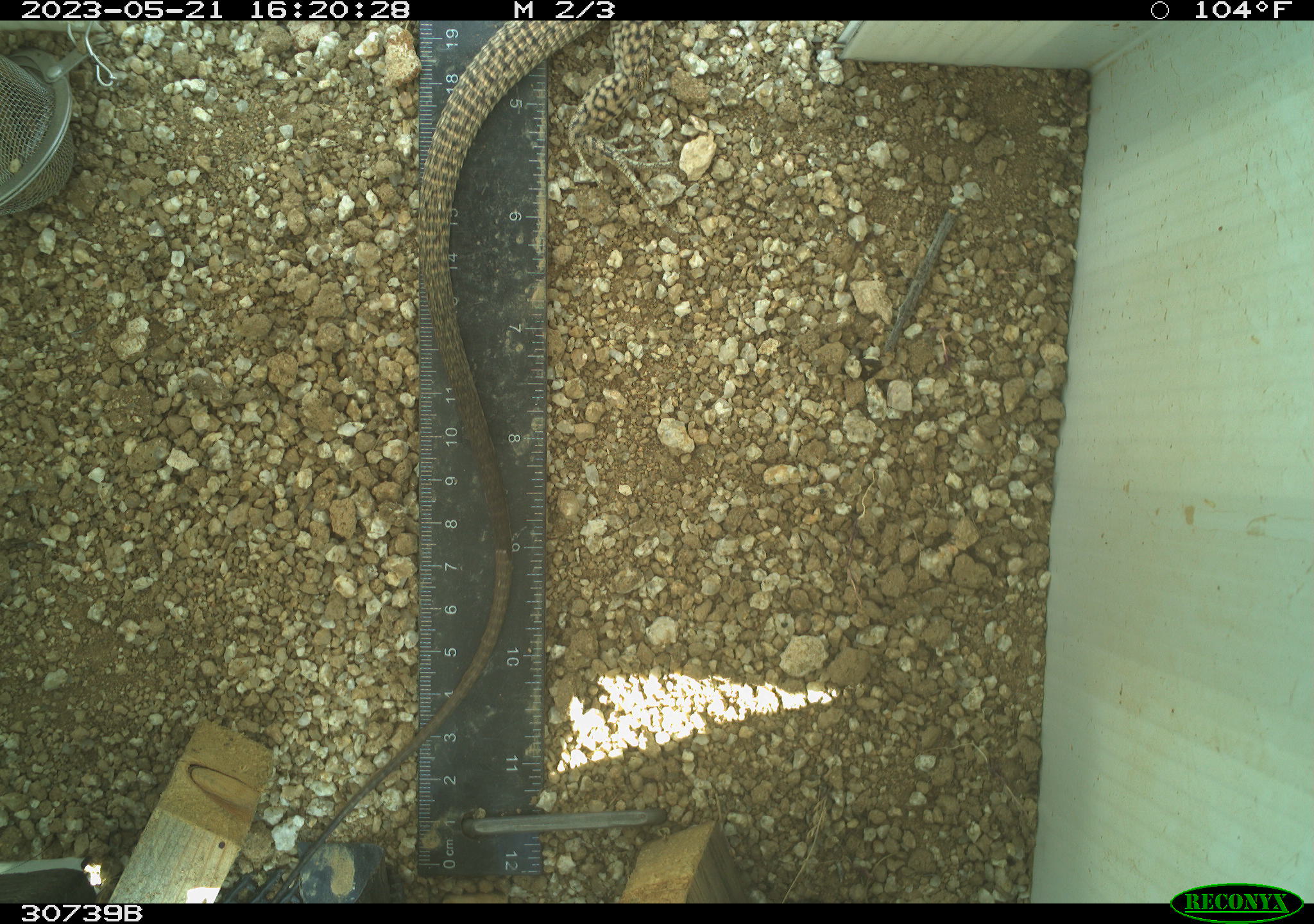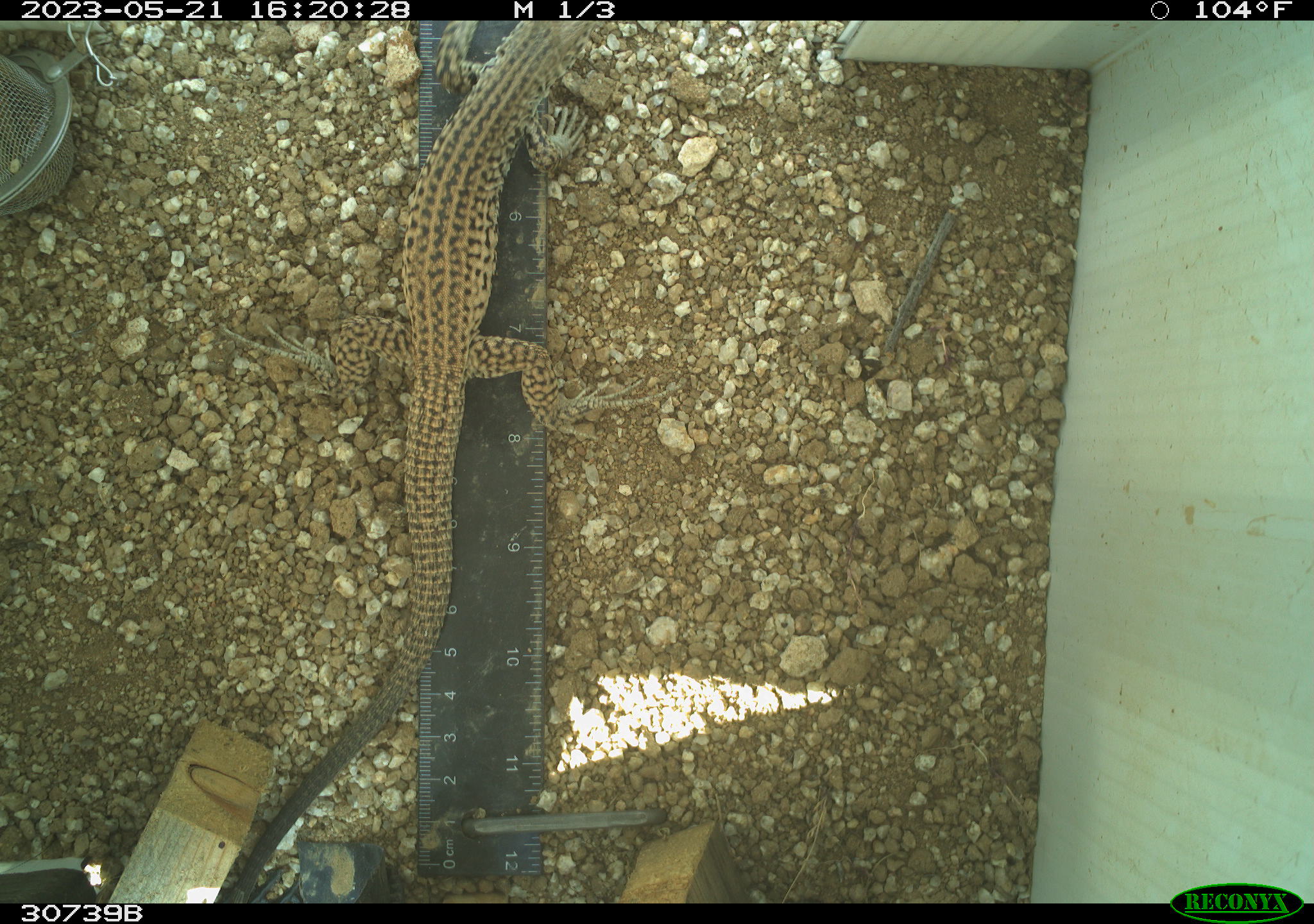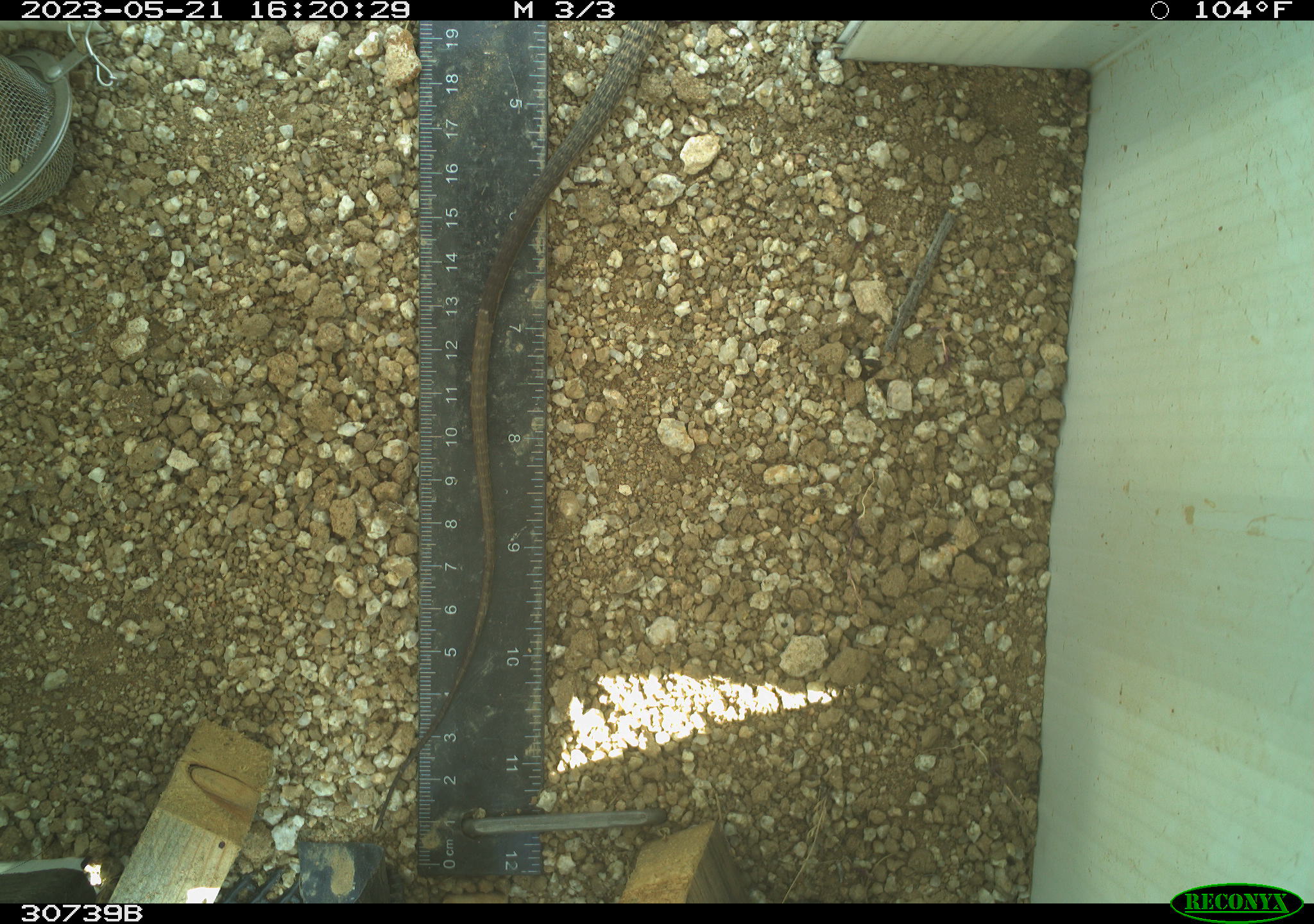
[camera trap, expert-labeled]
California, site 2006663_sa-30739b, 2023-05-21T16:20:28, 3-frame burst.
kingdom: Animalia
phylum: Chordata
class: Reptilia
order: Squamata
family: Teiidae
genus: Aspidoscelis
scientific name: Aspidoscelis tigris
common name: western whiptail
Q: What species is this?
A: Western whiptail (Aspidoscelis tigris).